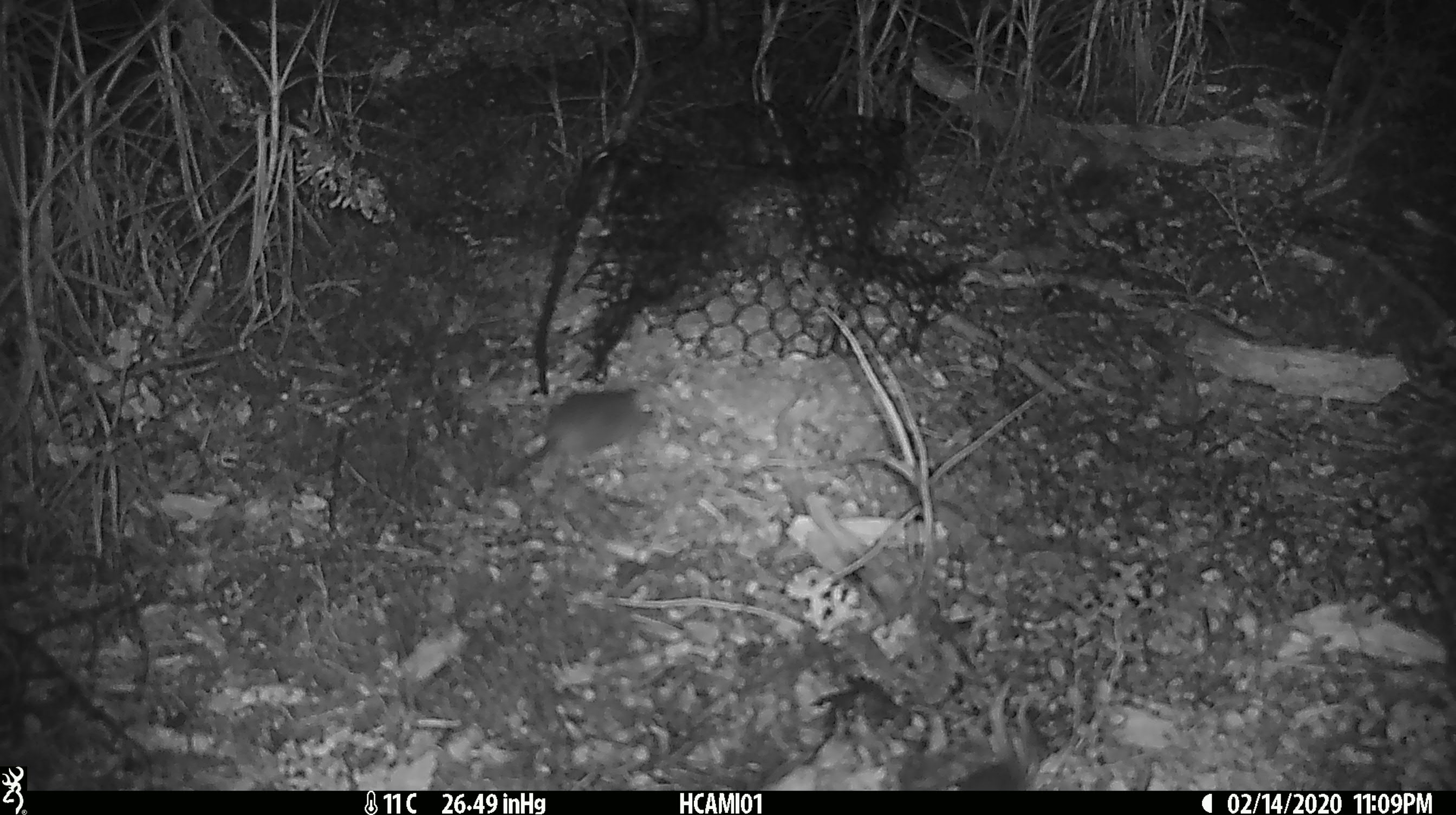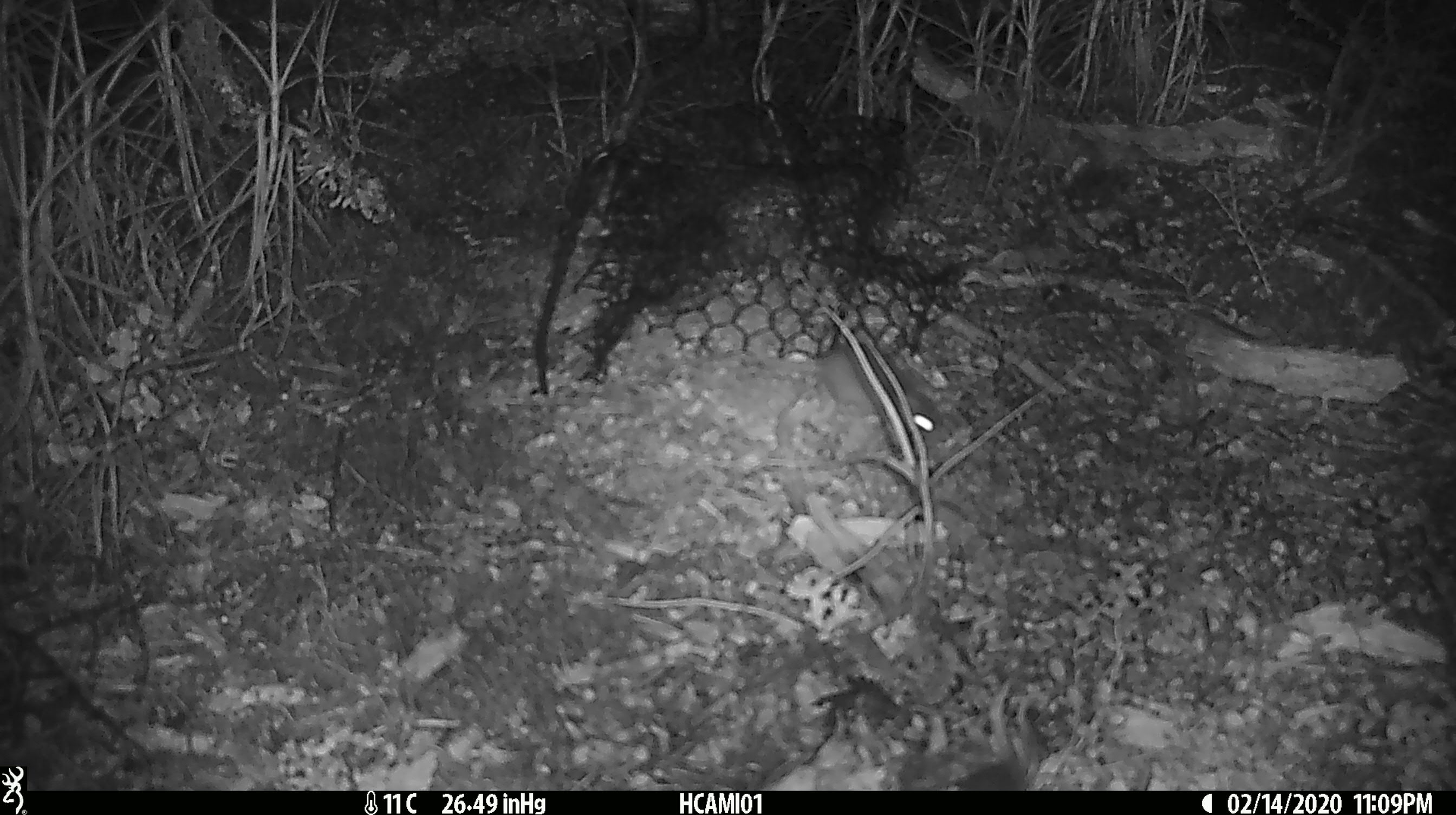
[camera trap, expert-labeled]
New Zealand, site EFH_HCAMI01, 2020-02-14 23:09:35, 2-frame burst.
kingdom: Animalia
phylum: Chordata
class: Mammalia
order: Rodentia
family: Muridae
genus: Mus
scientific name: Mus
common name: mouse